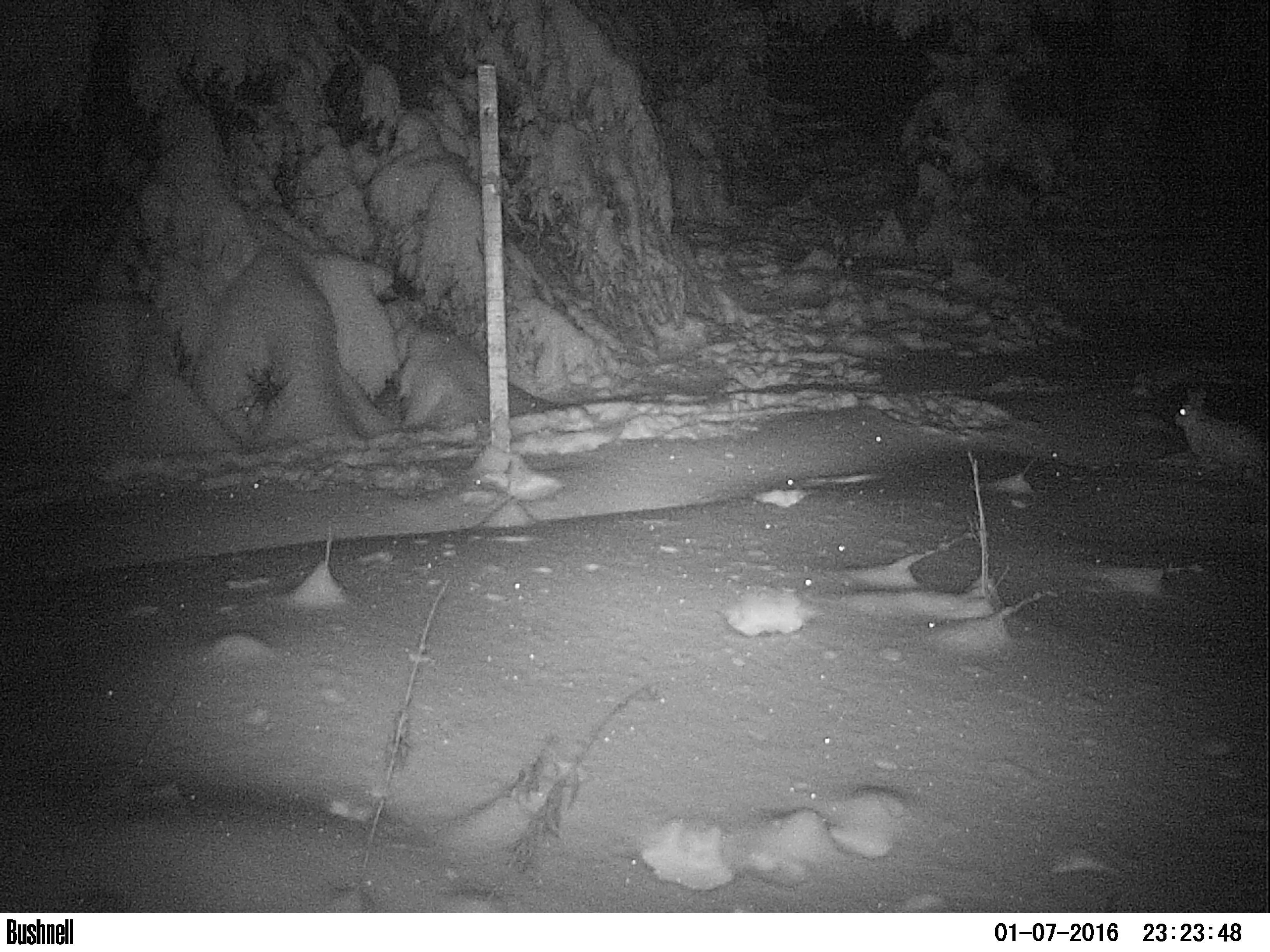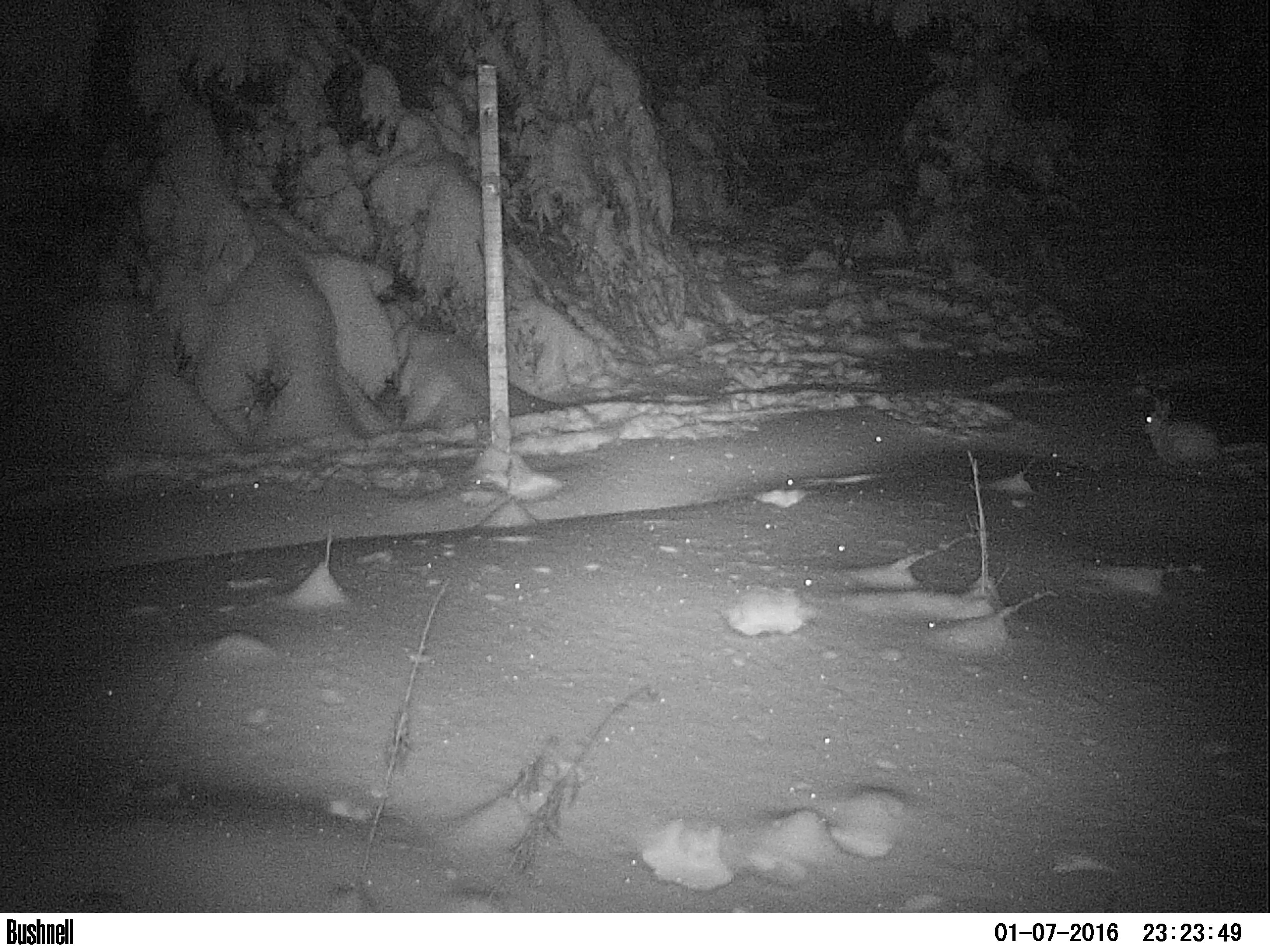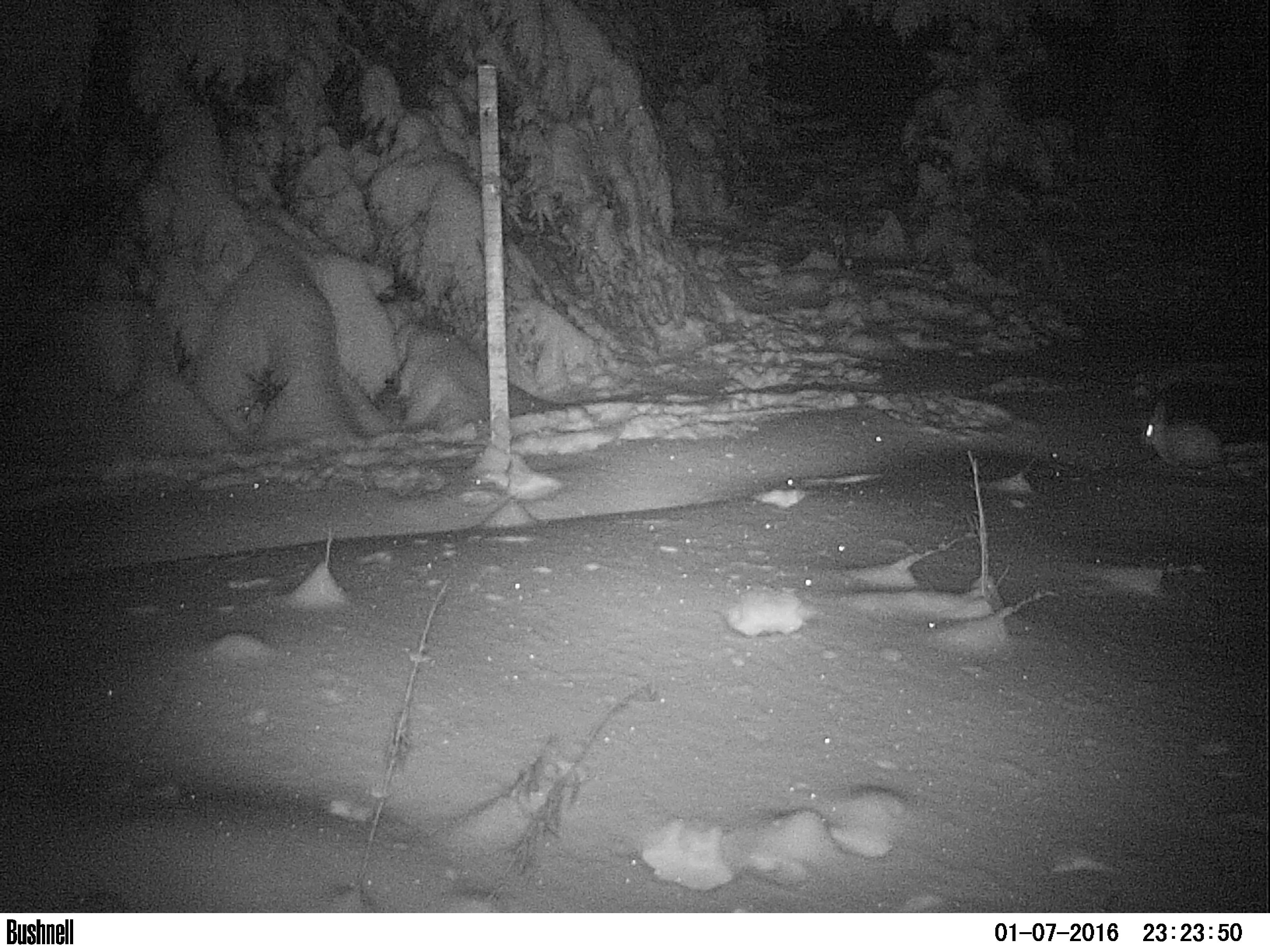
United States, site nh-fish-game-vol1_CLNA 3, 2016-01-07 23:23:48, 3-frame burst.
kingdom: Animalia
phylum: Chordata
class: Mammalia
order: Lagomorpha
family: Leporidae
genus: Lepus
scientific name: Lepus americanus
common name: snowshoe hare